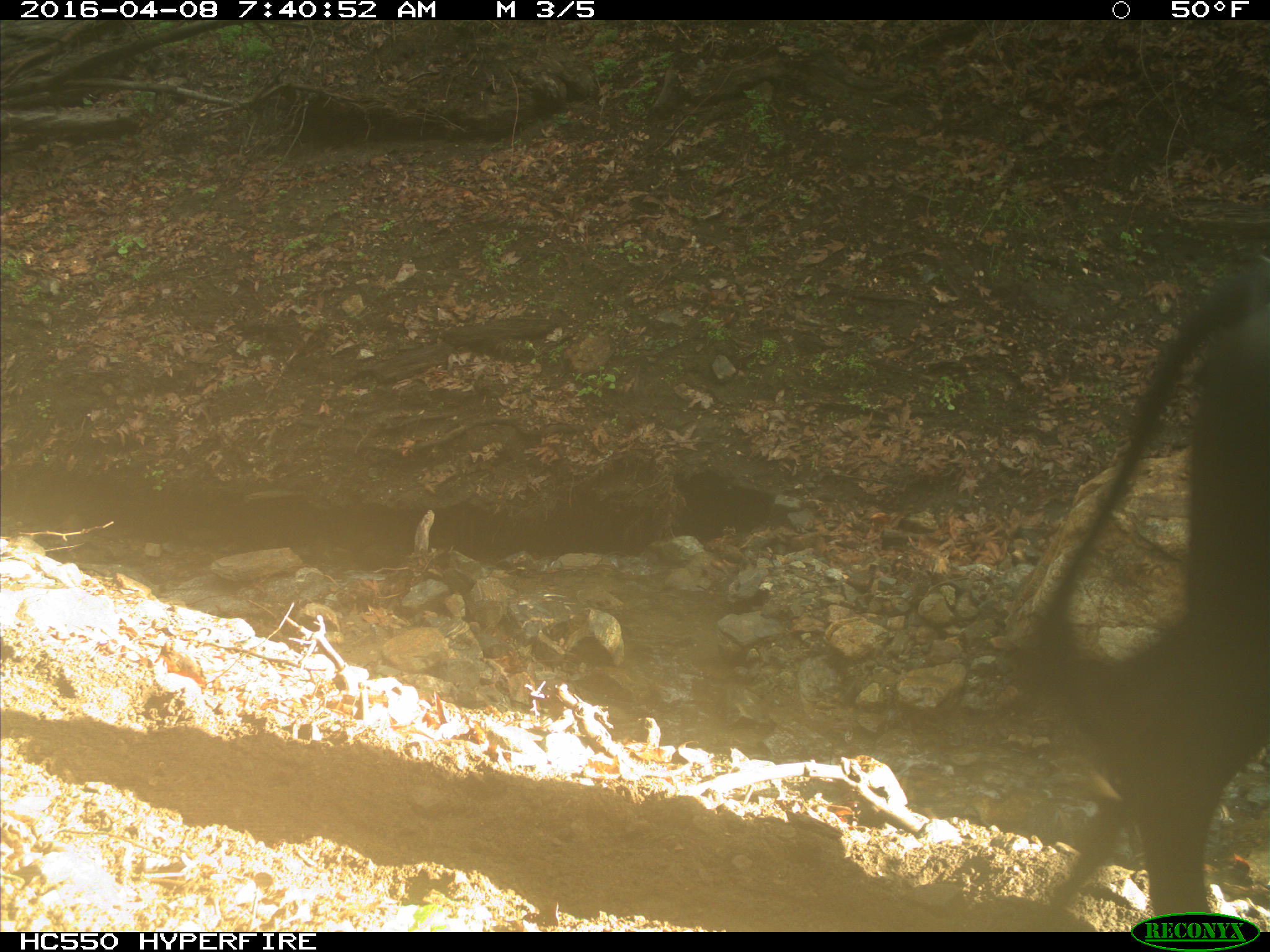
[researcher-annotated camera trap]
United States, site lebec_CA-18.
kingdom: Animalia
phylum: Chordata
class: Mammalia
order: Artiodactyla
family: Bovidae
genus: Bos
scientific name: Bos taurus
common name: domestic cow